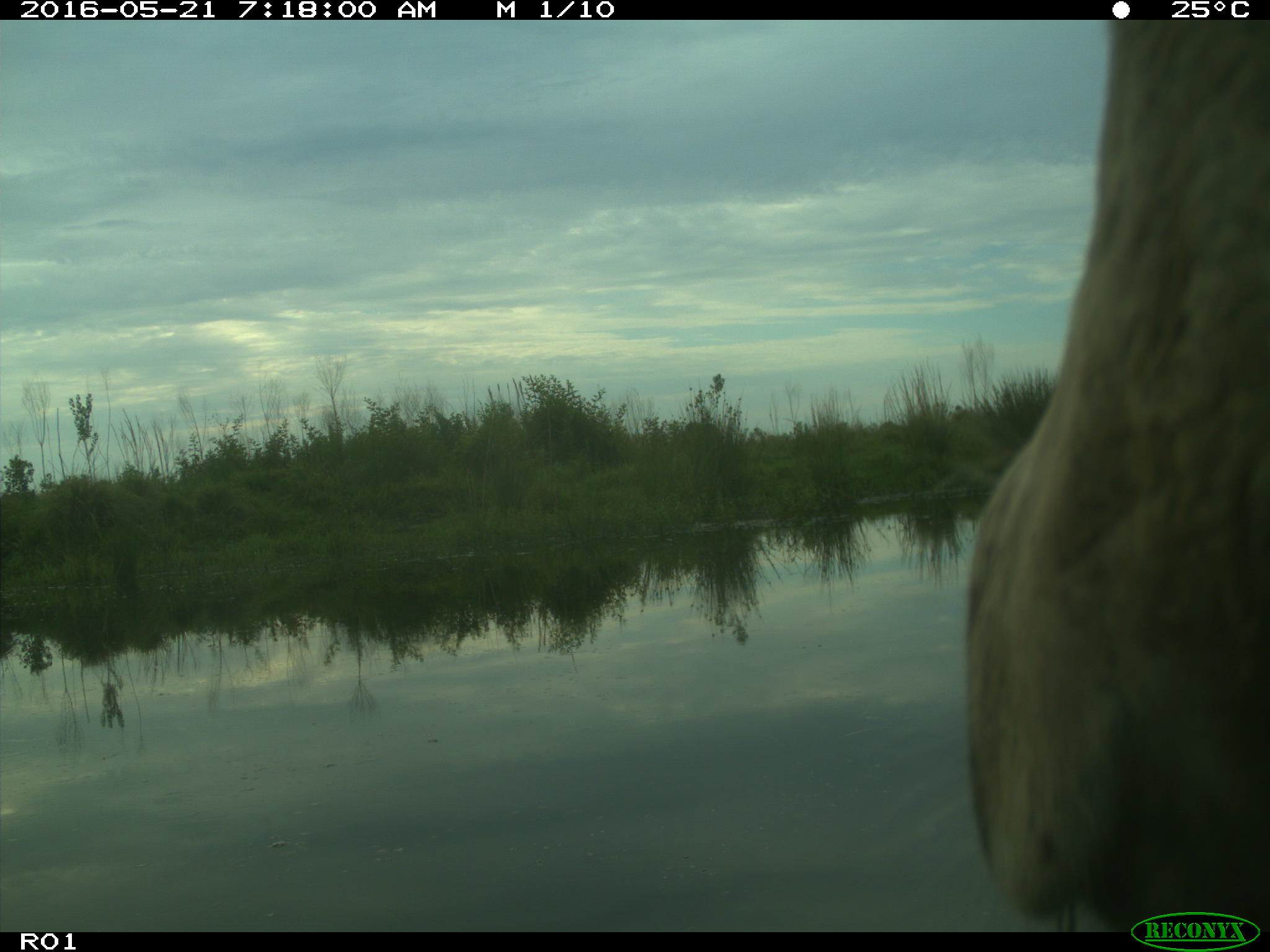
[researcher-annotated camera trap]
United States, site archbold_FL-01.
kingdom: Animalia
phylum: Chordata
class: Mammalia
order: Artiodactyla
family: Bovidae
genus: Bos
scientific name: Bos taurus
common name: domestic cow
Bos taurus (domestic cow).